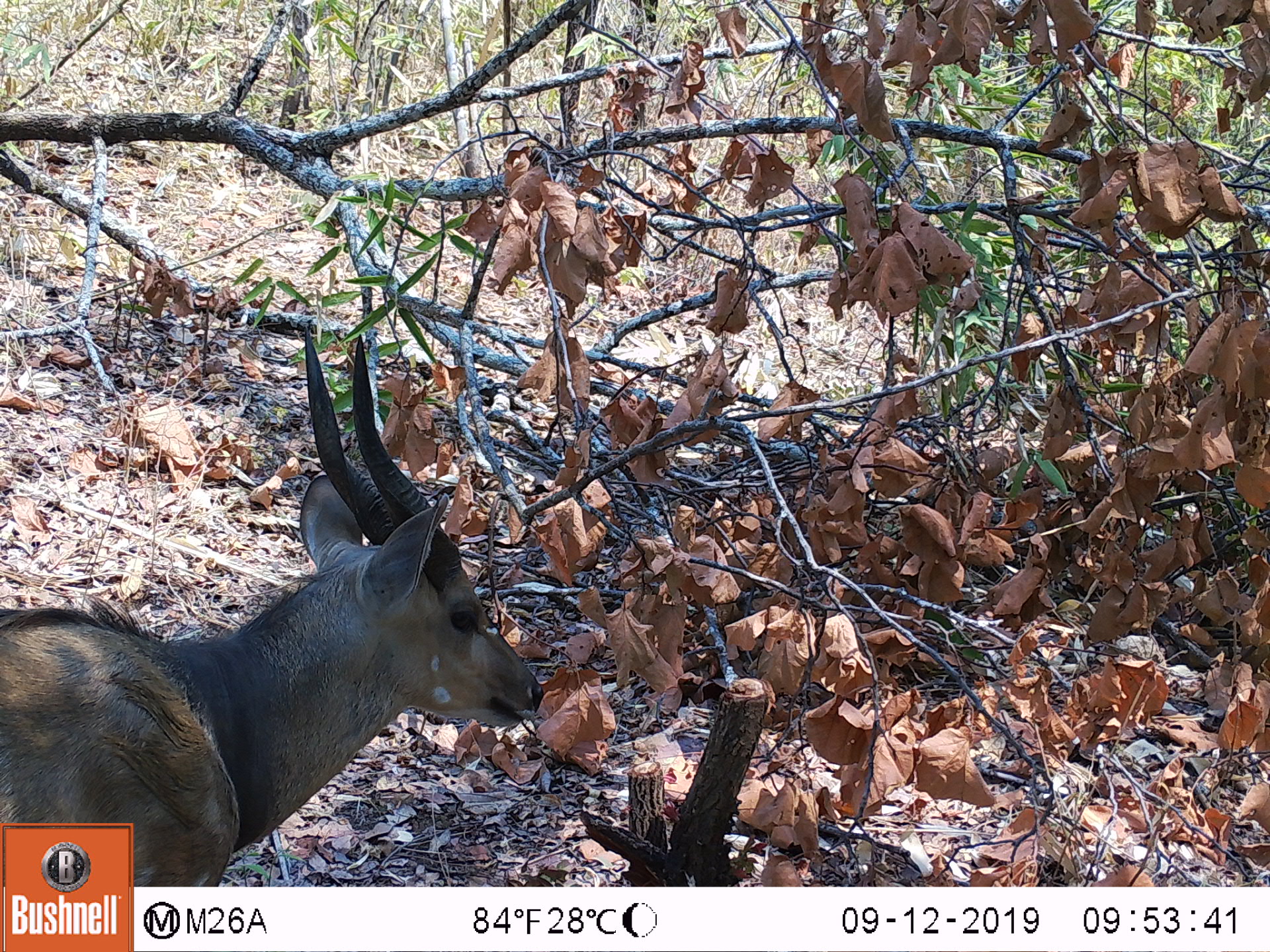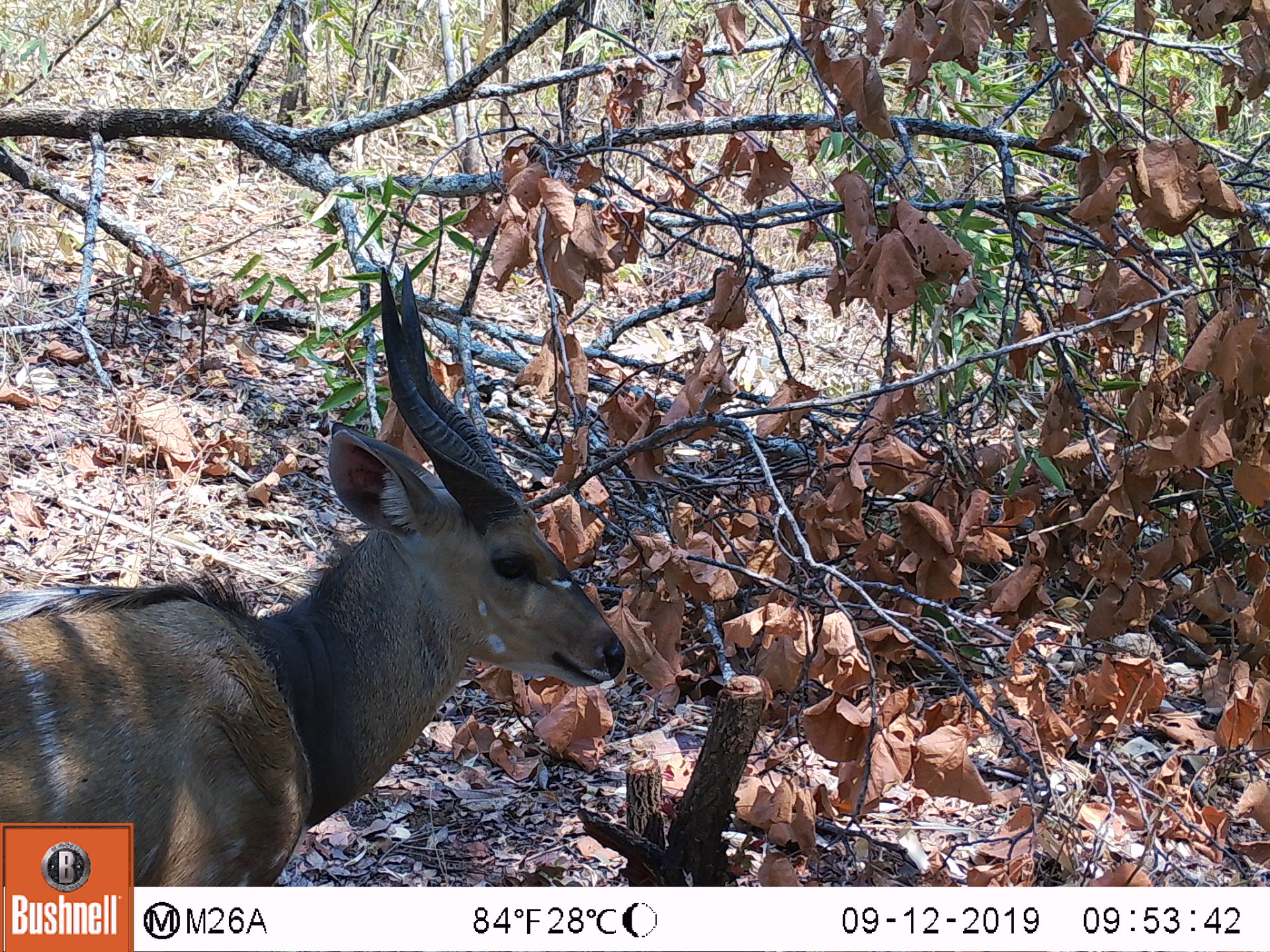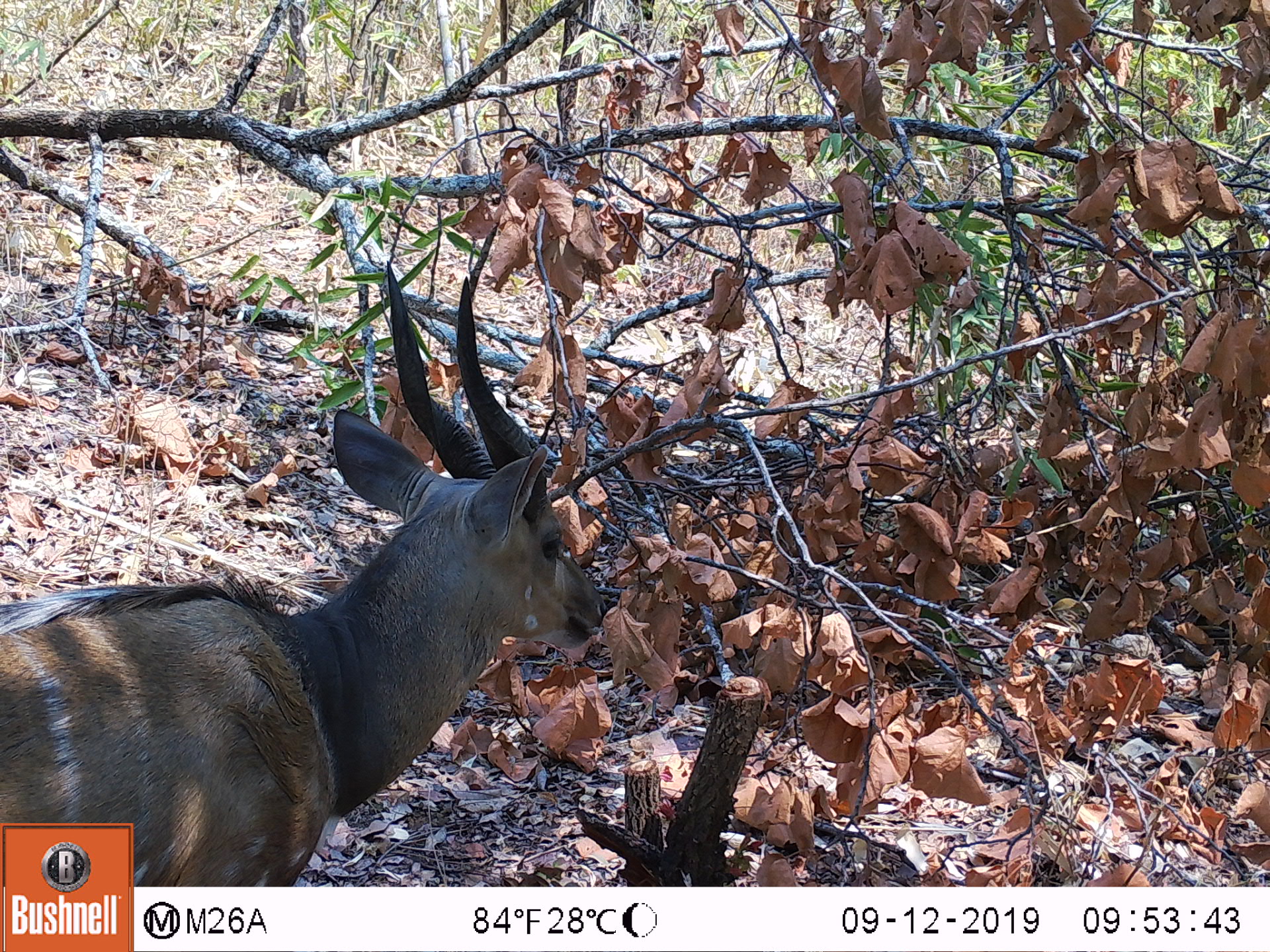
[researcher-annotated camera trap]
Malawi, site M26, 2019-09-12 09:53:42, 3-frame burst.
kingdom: Animalia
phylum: Chordata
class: Mammalia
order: Artiodactyla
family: Bovidae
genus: Tragelaphus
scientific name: Tragelaphus sylvaticus sylvaticus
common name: cape bushbuck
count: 1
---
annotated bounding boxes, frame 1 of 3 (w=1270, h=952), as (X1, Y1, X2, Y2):
cape bushbuck: (0, 327, 545, 819)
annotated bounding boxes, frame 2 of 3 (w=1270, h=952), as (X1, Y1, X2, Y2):
cape bushbuck: (1, 255, 627, 819)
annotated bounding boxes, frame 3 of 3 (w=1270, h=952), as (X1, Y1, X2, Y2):
cape bushbuck: (0, 258, 613, 821)